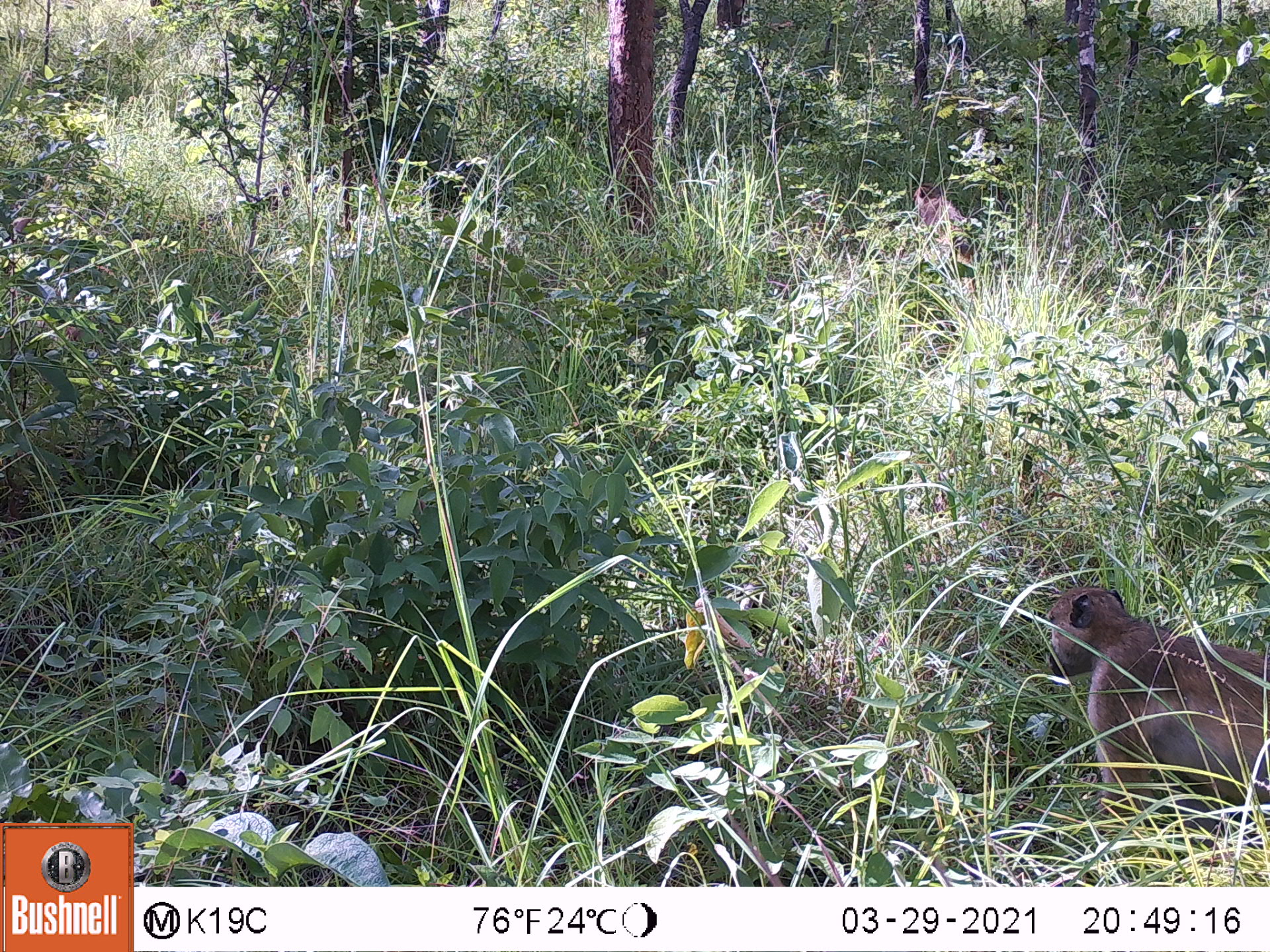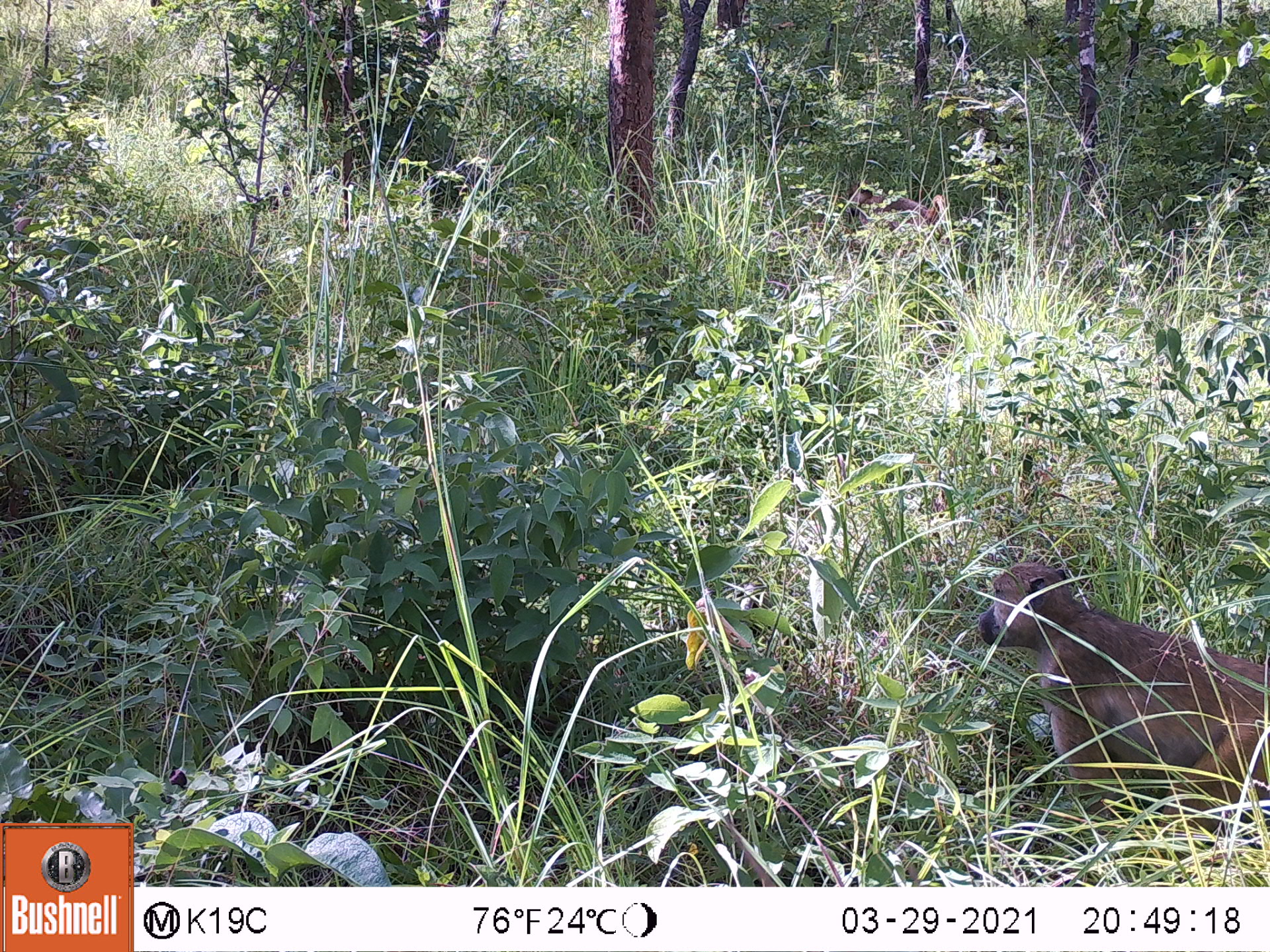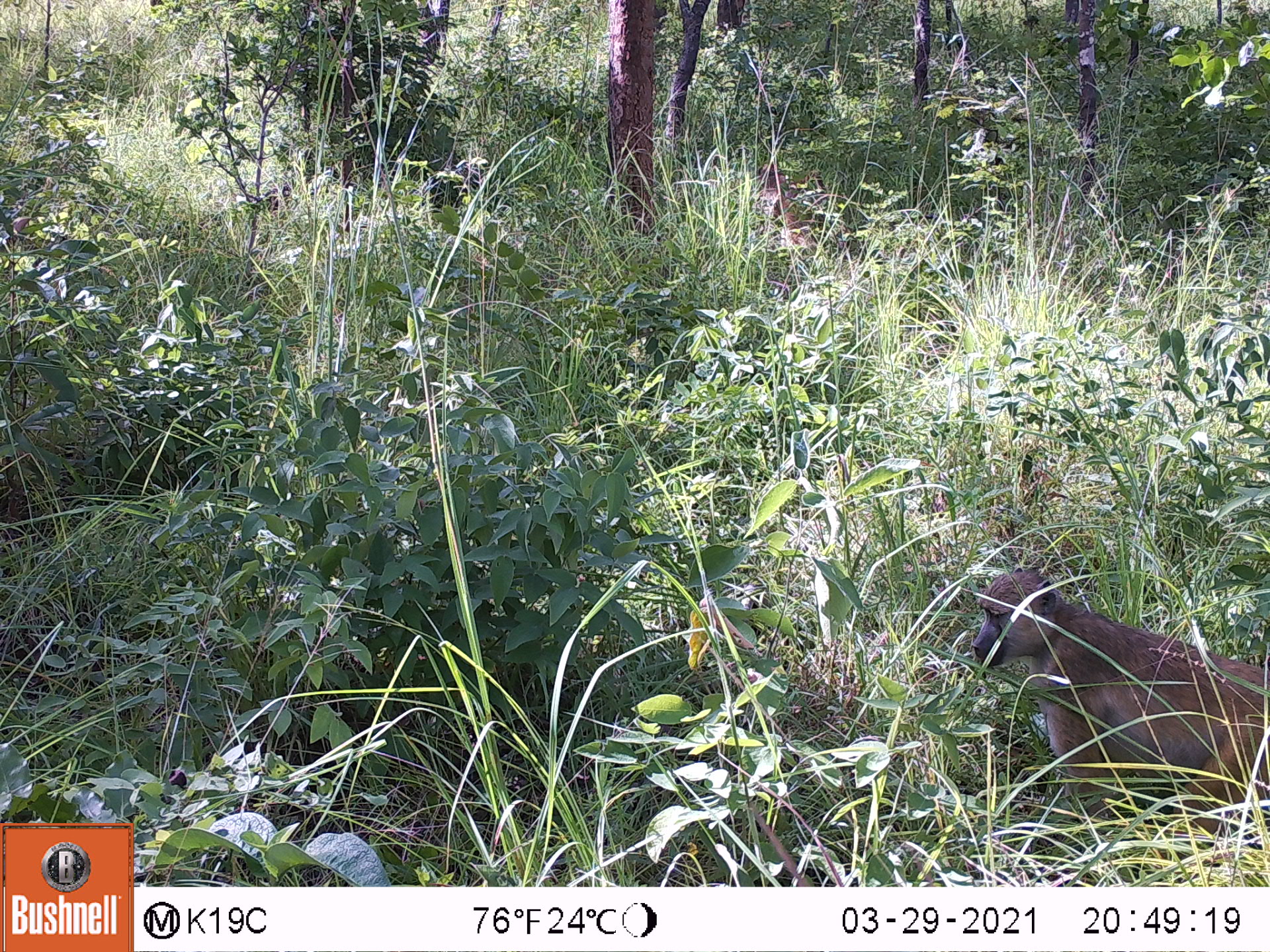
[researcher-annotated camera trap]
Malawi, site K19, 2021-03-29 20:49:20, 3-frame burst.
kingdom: Animalia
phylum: Chordata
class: Mammalia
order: Primates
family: Cercopithecidae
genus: Papio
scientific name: Papio cynocephalus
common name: yellow baboon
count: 2